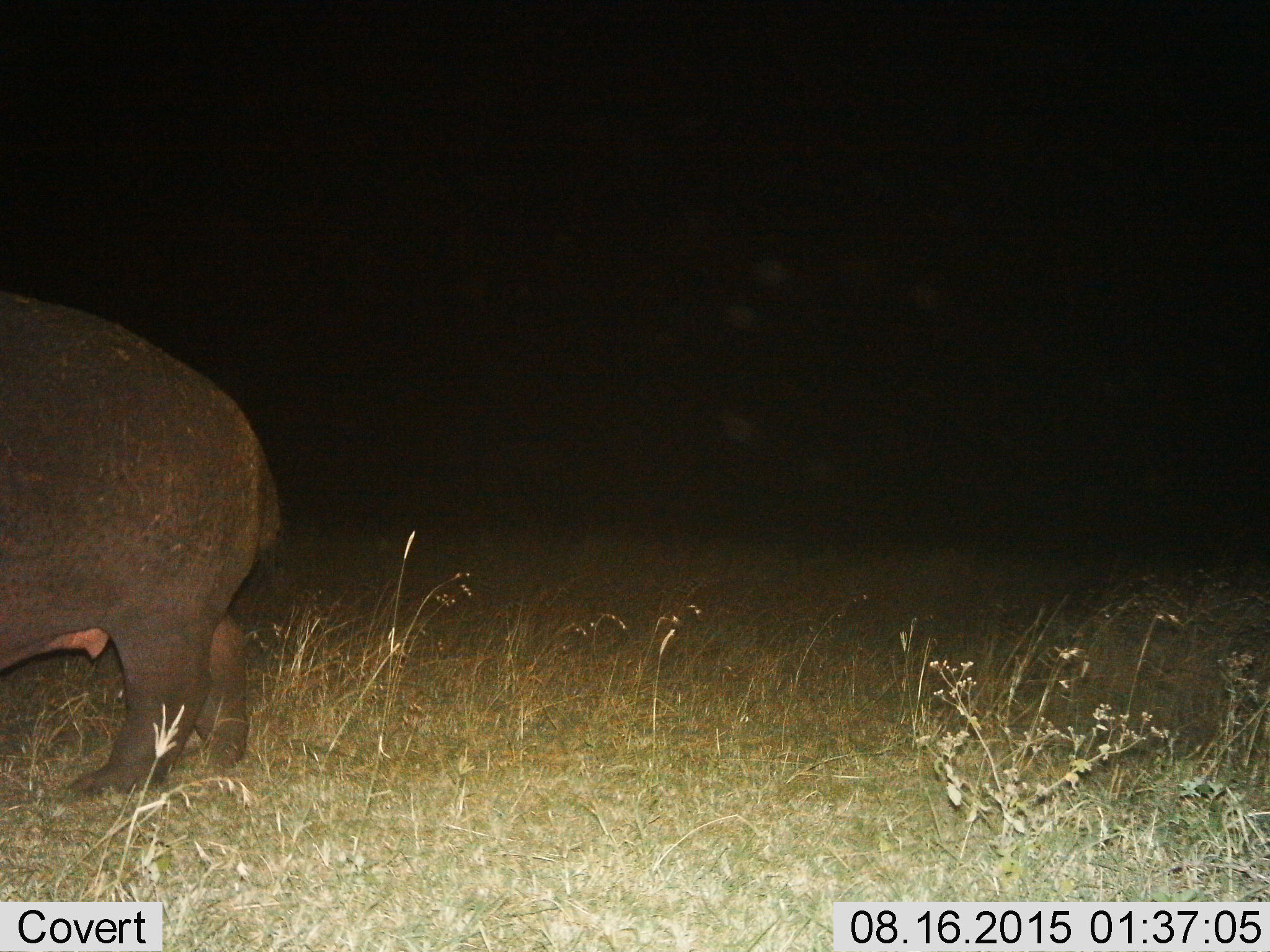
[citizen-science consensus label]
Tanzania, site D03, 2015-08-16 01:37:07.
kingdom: Animalia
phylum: Chordata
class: Mammalia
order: Artiodactyla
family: Hippopotamidae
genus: Hippopotamus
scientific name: Hippopotamus amphibius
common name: hippopotamus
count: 1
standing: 29%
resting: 0%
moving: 71%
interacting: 0%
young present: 14%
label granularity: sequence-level